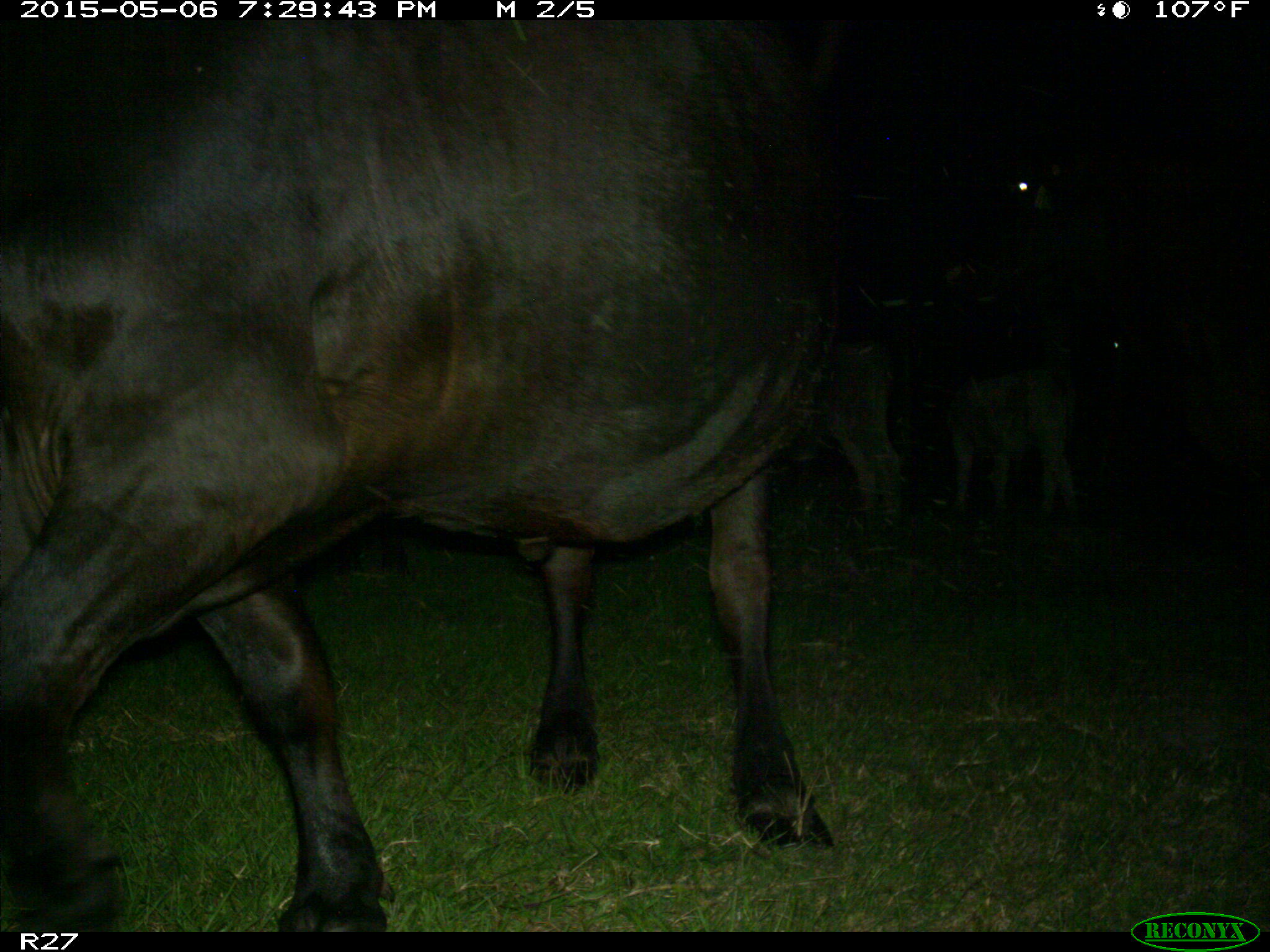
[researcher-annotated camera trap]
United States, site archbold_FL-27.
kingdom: Animalia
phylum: Chordata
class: Mammalia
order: Artiodactyla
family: Bovidae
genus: Bos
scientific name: Bos taurus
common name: domestic cow